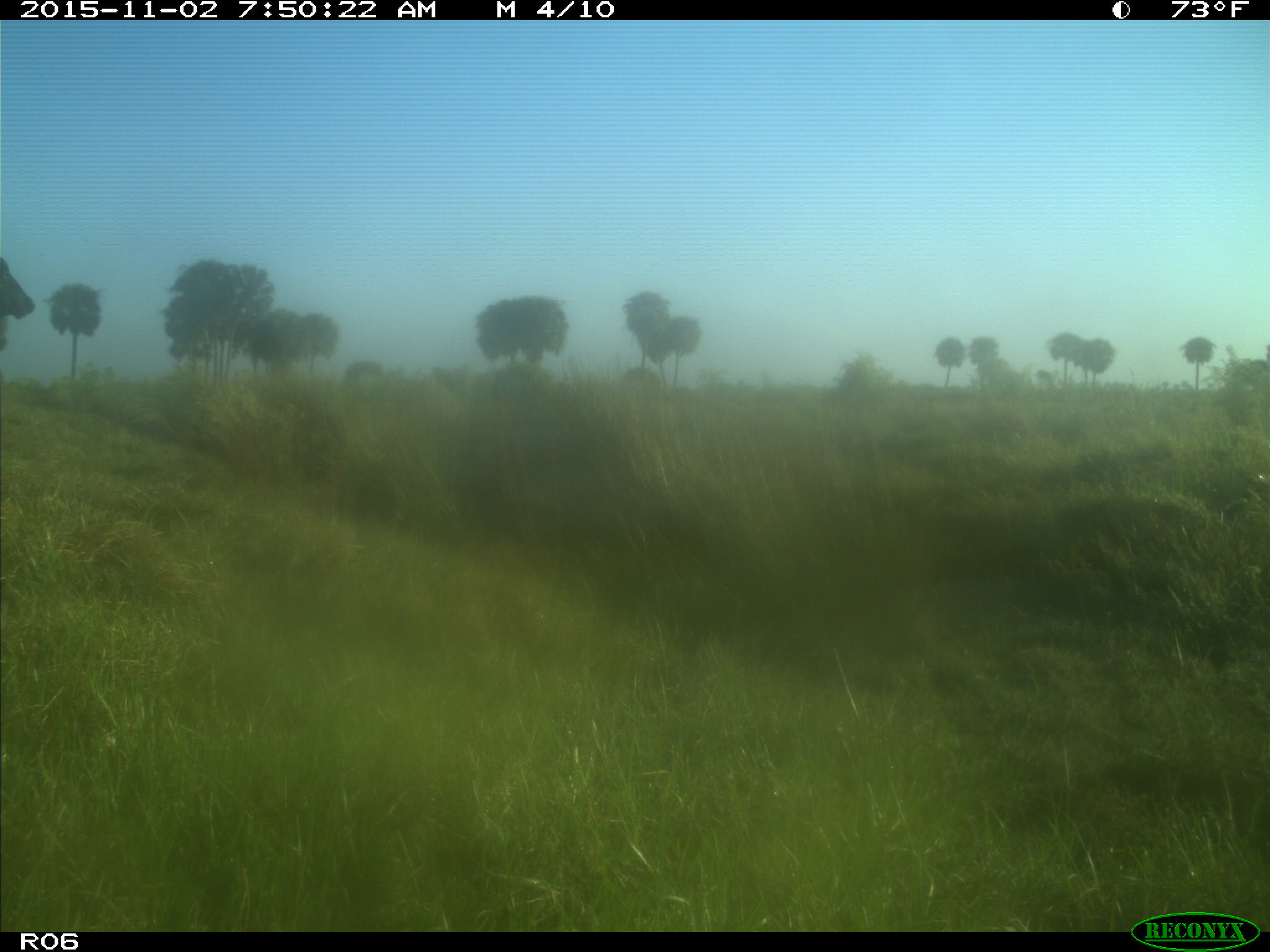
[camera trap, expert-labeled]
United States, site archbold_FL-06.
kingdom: Animalia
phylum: Chordata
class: Mammalia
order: Artiodactyla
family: Bovidae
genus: Bos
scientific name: Bos taurus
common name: domestic cow